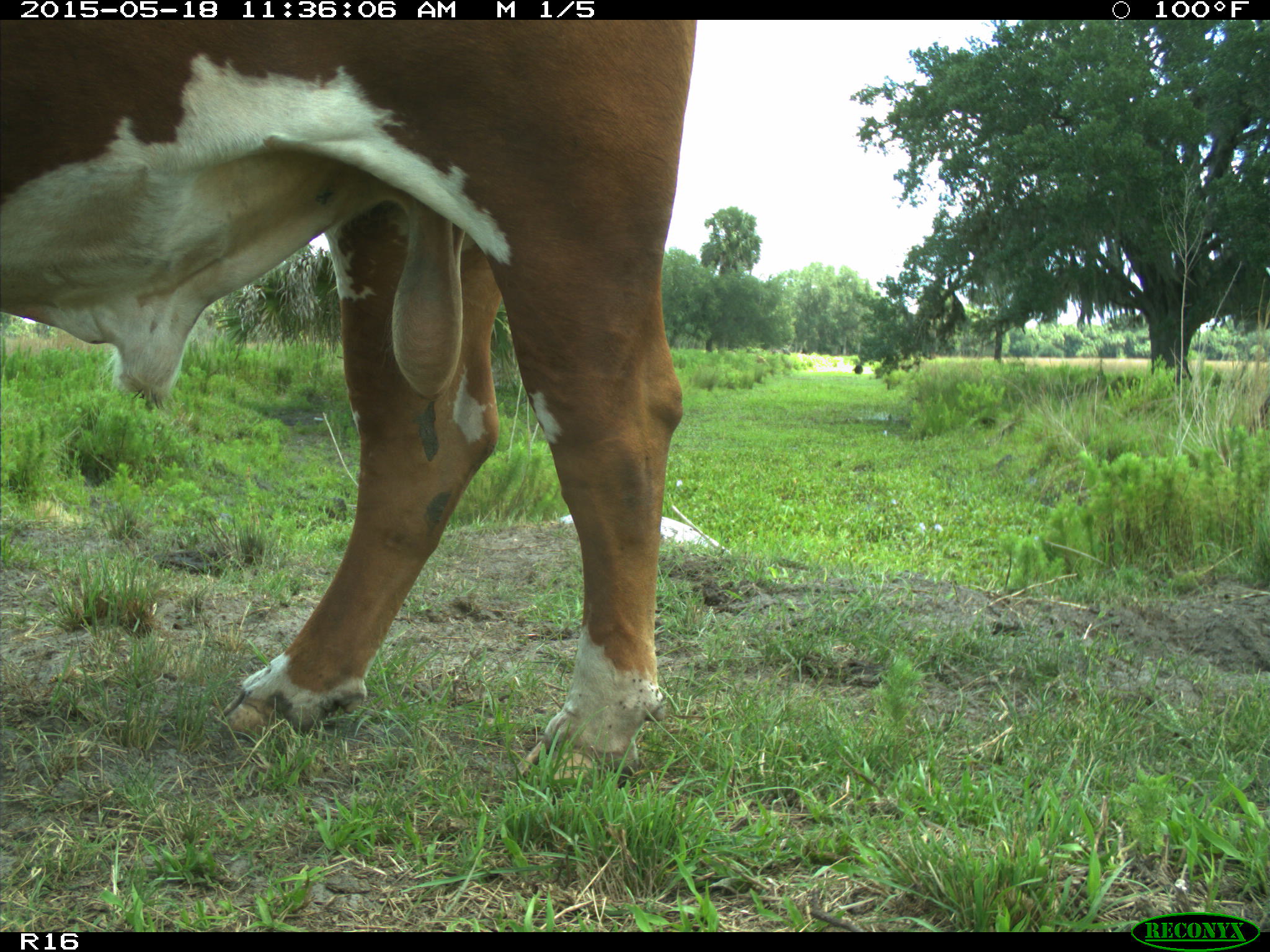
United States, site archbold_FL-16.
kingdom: Animalia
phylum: Chordata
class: Mammalia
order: Artiodactyla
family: Bovidae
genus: Bos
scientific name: Bos taurus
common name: domestic cow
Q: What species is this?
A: Bos taurus (domestic cow).